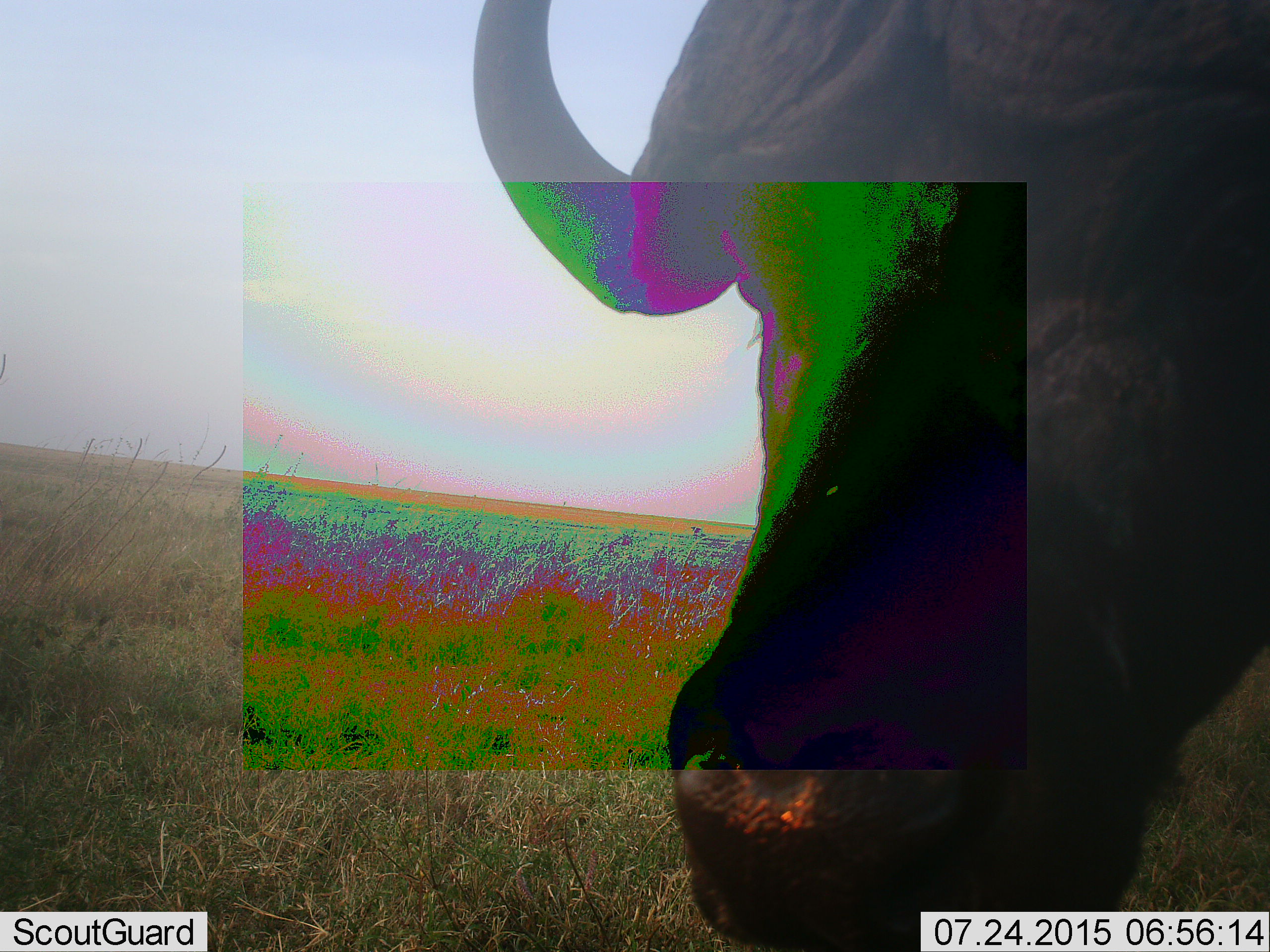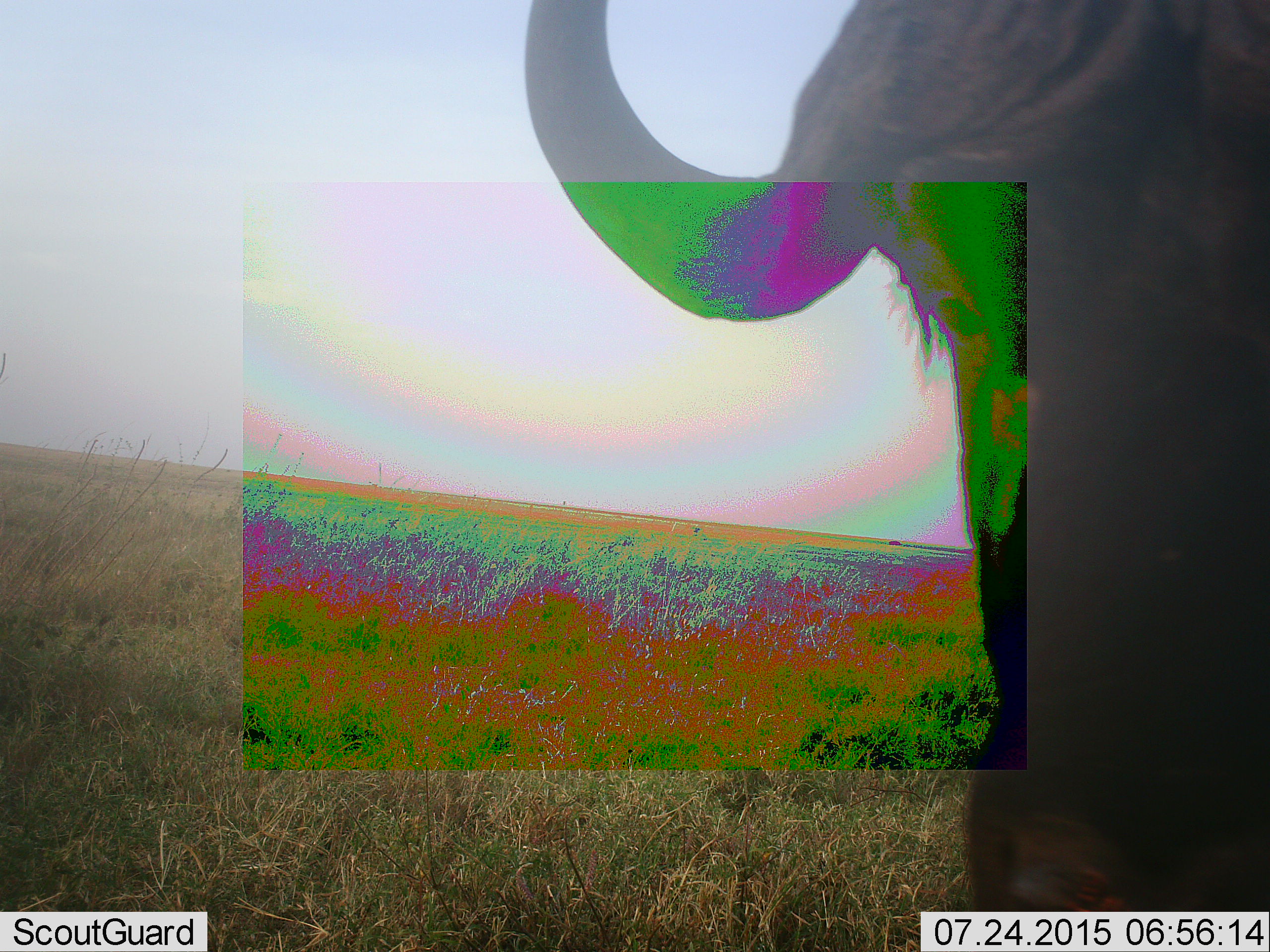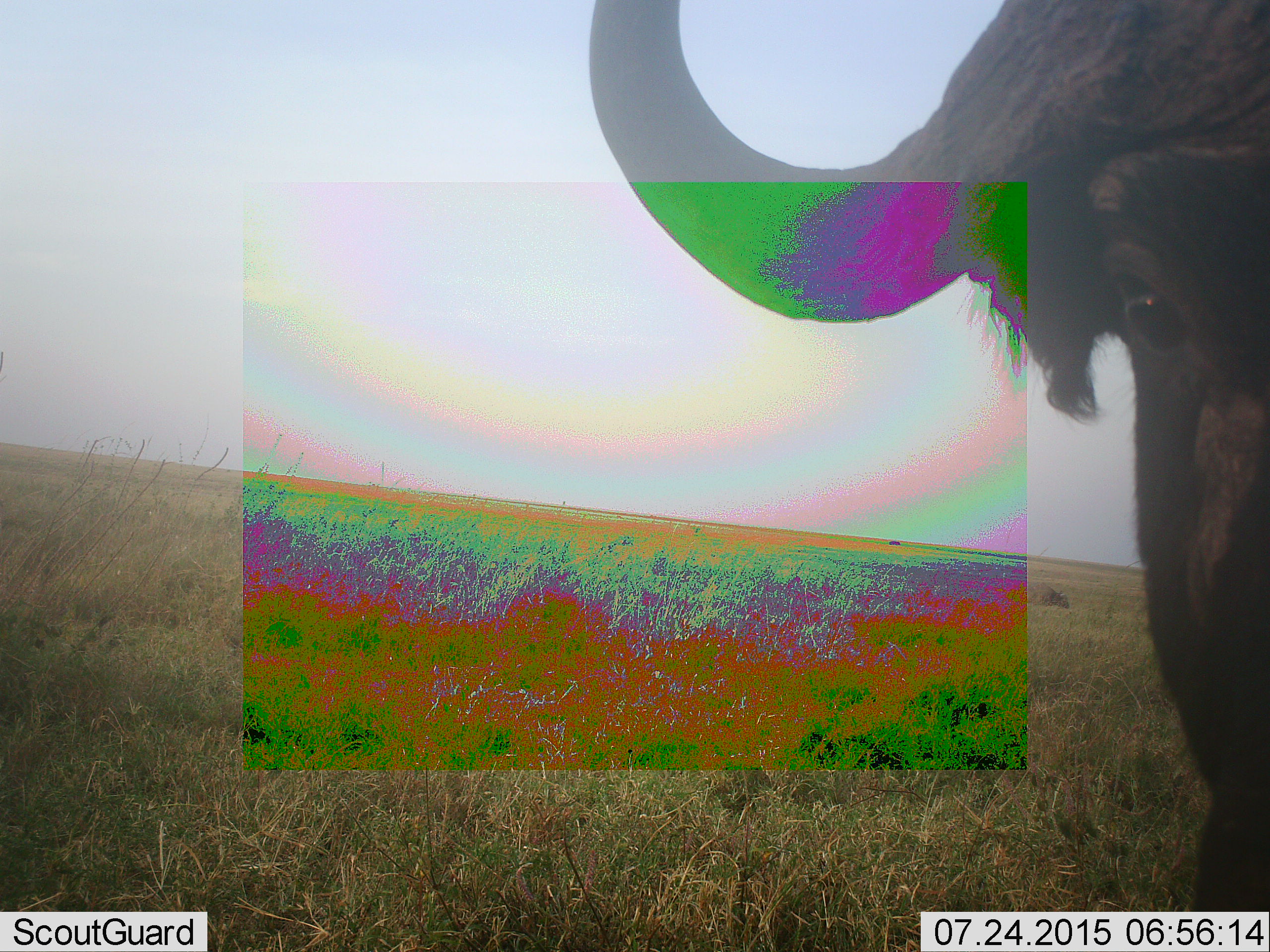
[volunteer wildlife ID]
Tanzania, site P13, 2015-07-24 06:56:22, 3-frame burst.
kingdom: Animalia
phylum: Chordata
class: Mammalia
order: Artiodactyla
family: Bovidae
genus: Syncerus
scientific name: Syncerus caffer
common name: cape buffalo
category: buffalo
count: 1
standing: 71%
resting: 0%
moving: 14%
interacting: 14%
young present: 0%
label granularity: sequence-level